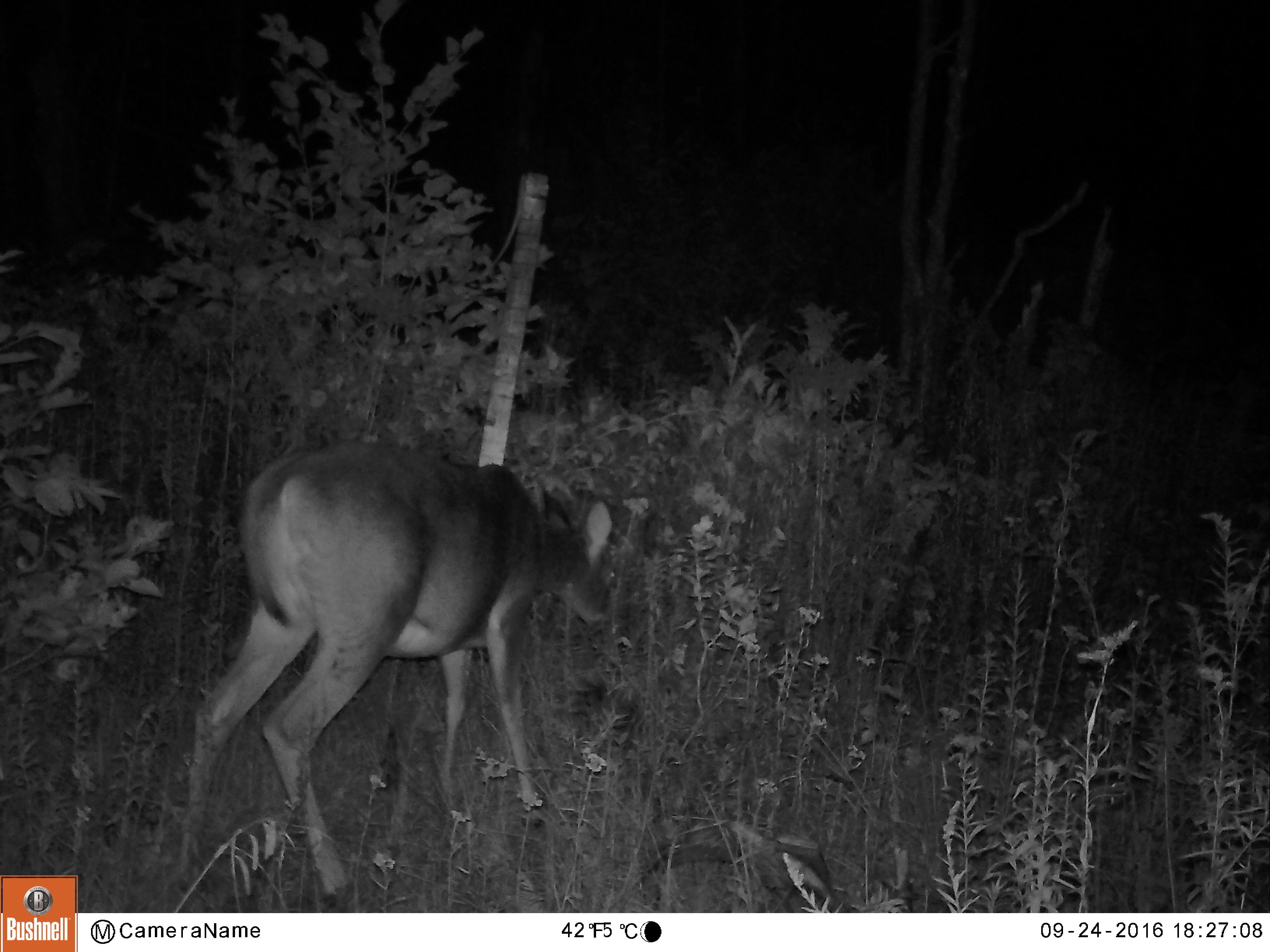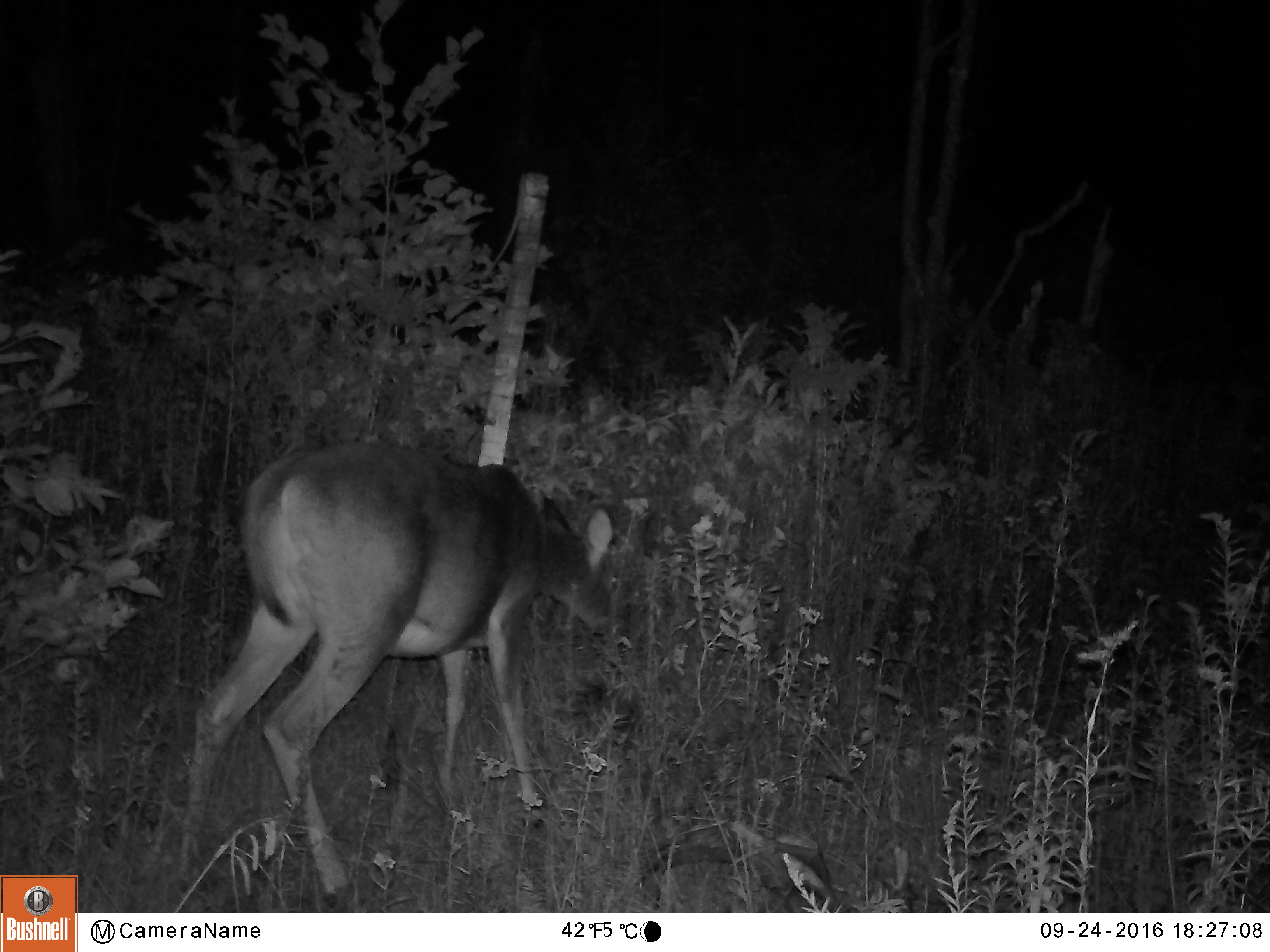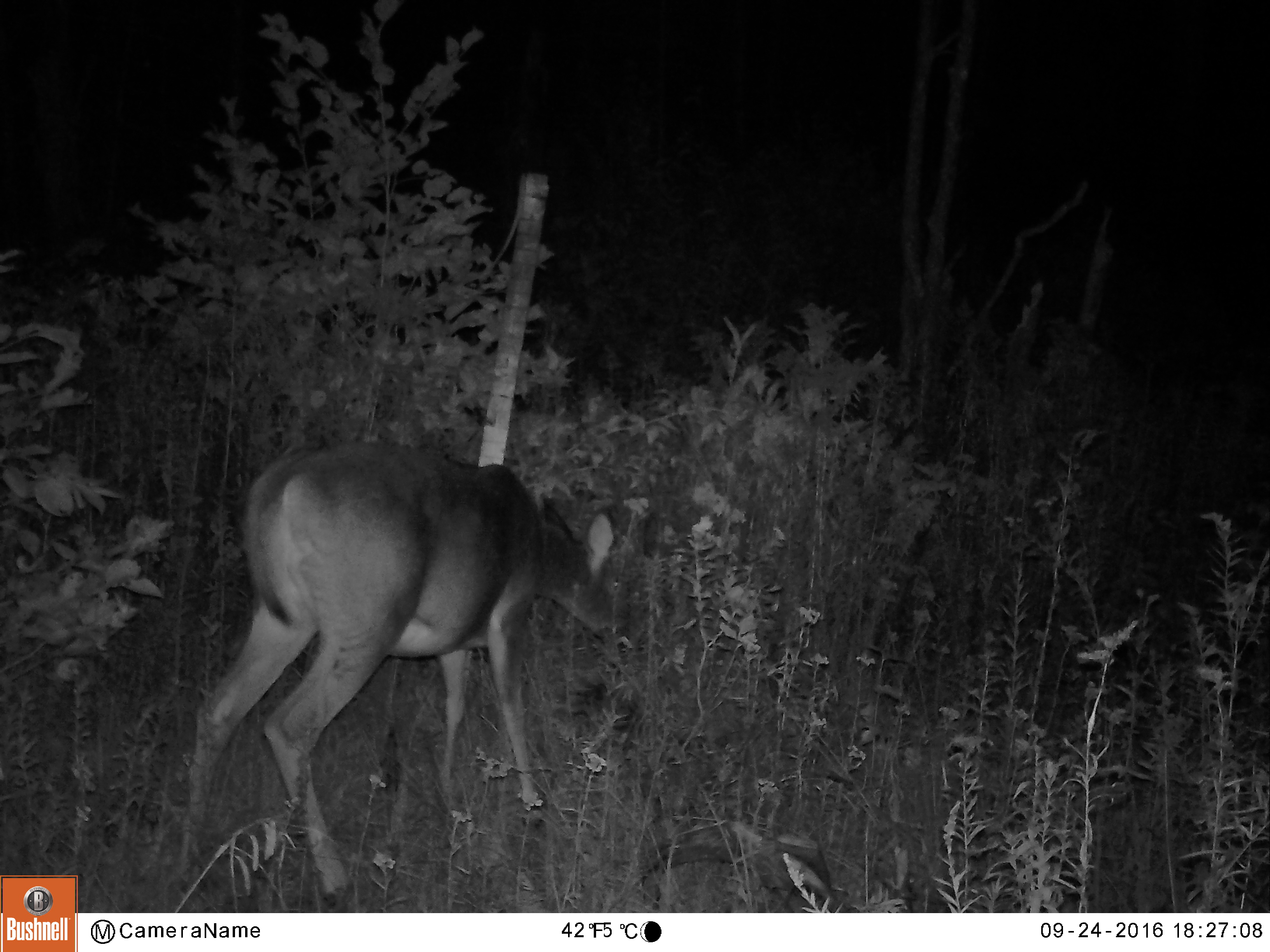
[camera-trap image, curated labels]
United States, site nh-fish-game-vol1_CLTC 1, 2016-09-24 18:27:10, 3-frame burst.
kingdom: Animalia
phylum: Chordata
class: Mammalia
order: Artiodactyla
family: Cervidae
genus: Odocoileus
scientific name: Odocoileus virginianus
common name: white-tailed deer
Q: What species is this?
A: White-tailed deer (Odocoileus virginianus).